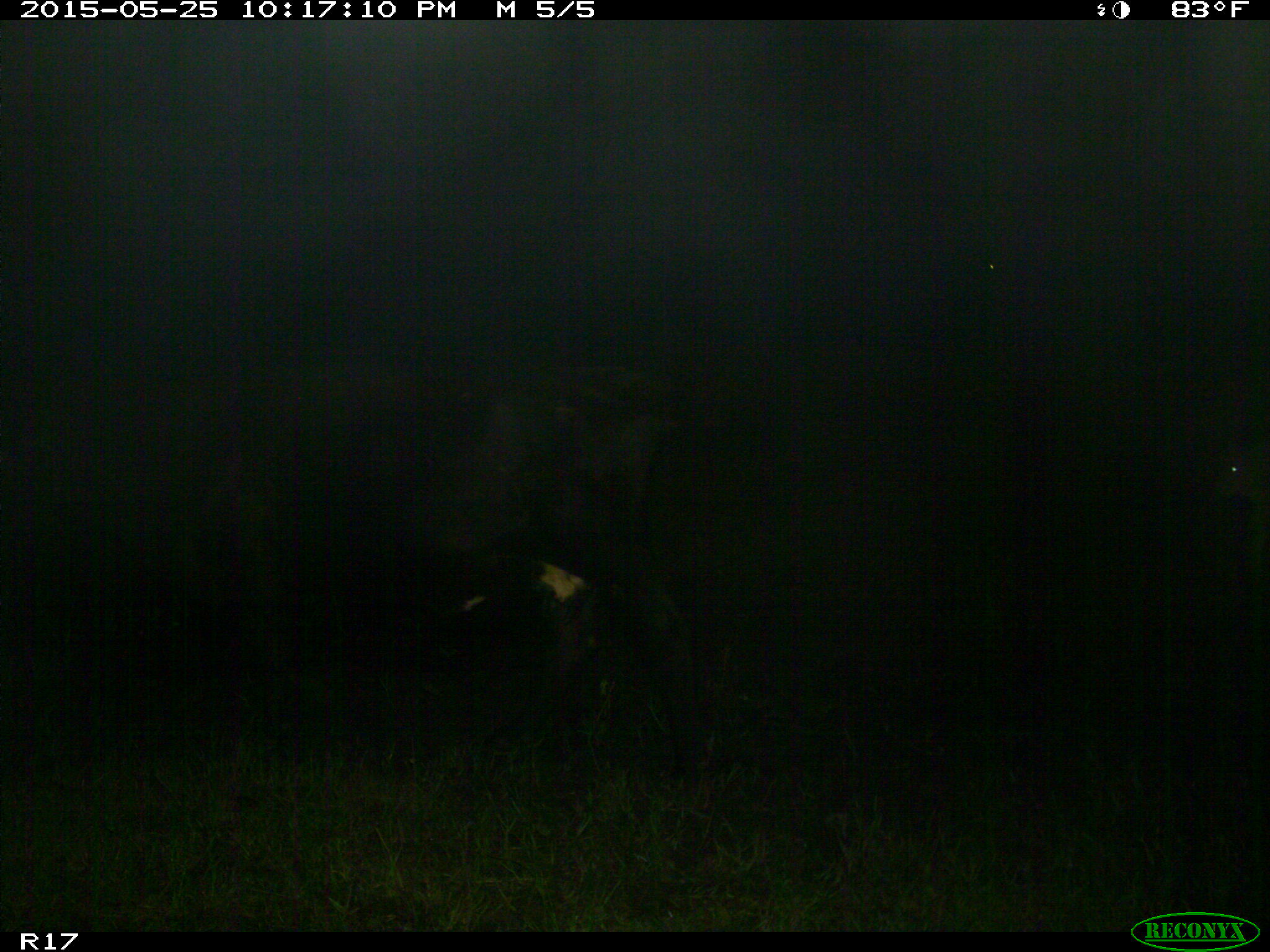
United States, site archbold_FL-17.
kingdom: Animalia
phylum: Chordata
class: Mammalia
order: Artiodactyla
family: Bovidae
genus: Bos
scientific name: Bos taurus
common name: domestic cow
Bos taurus (domestic cow).